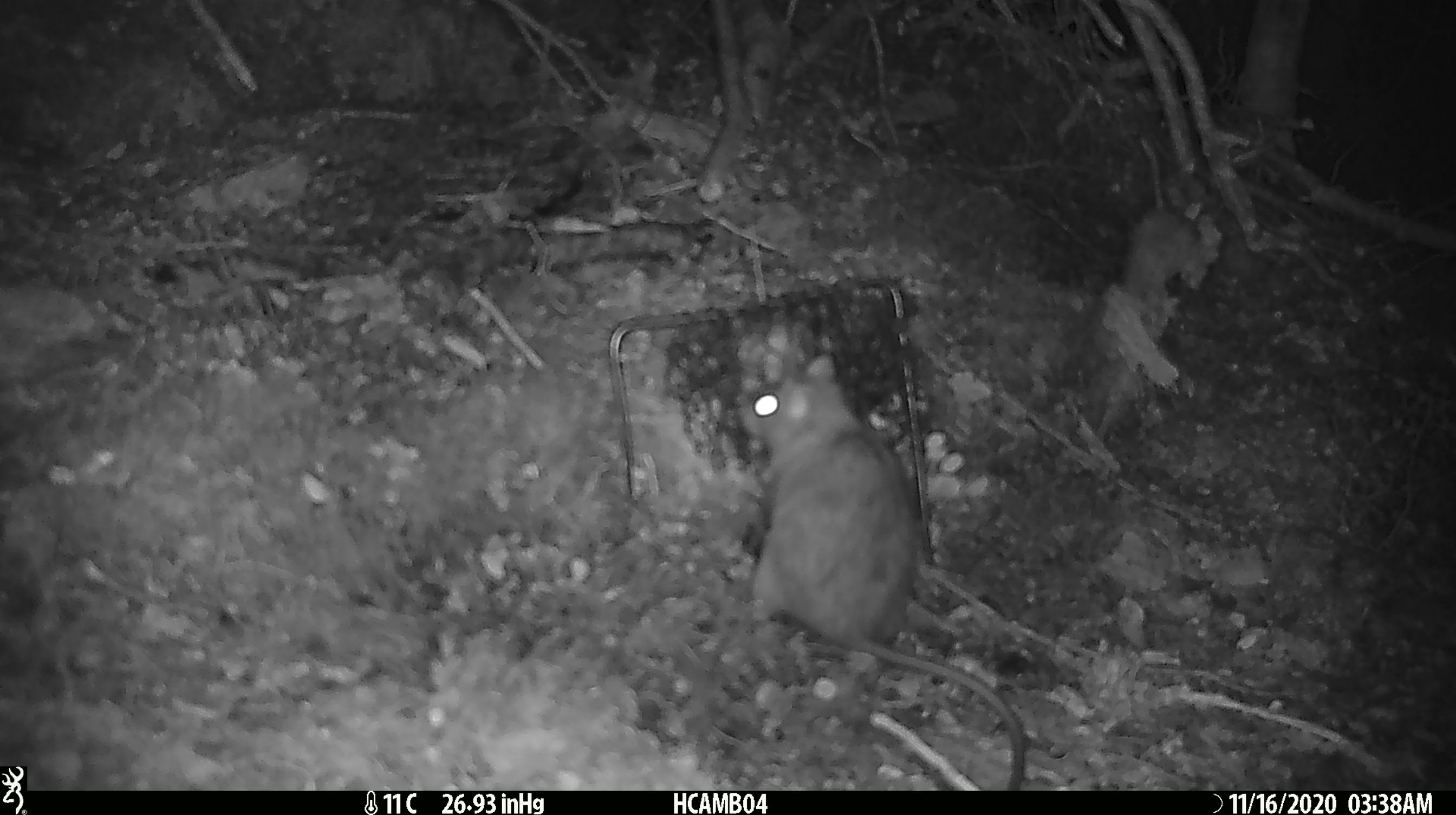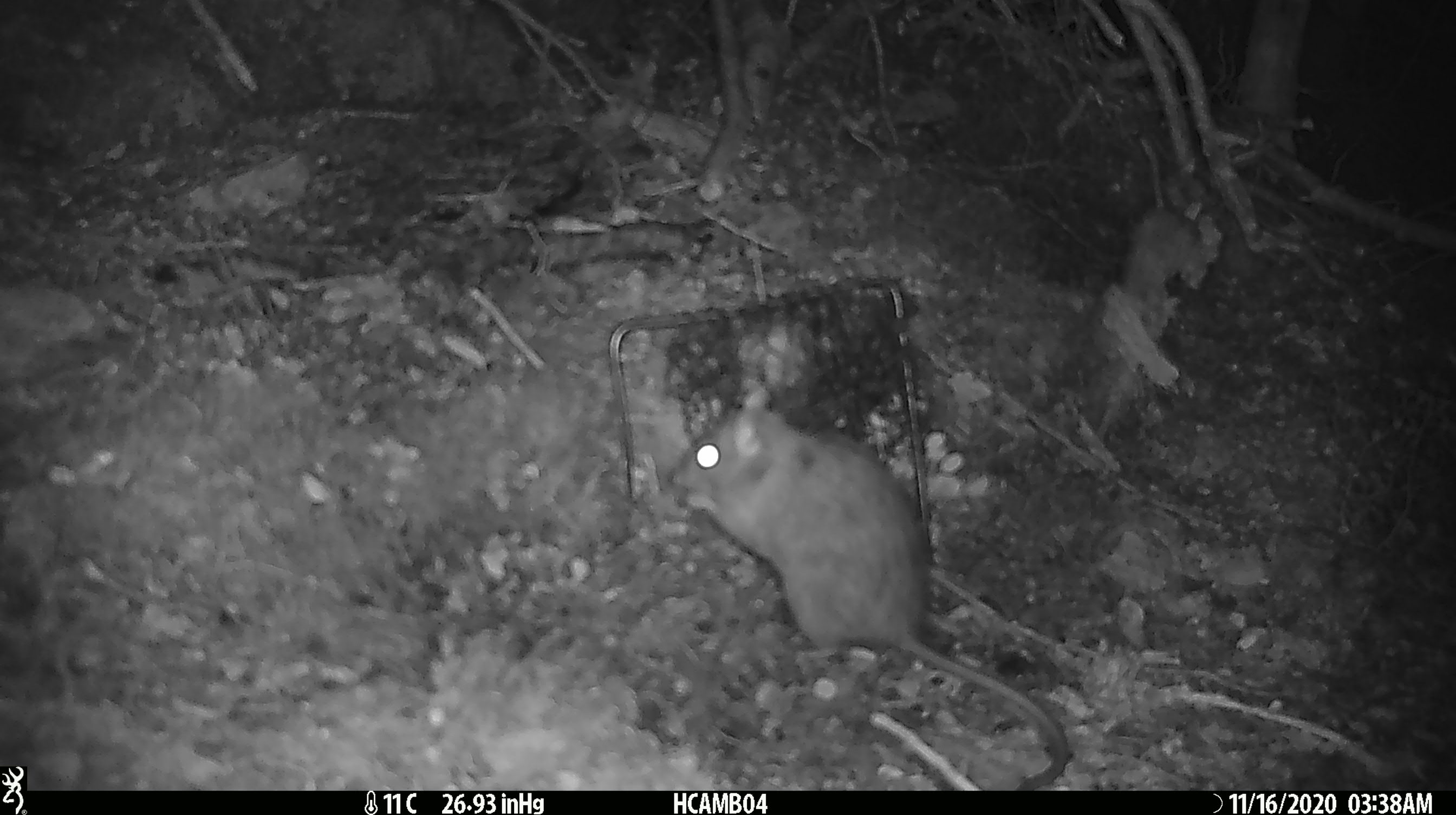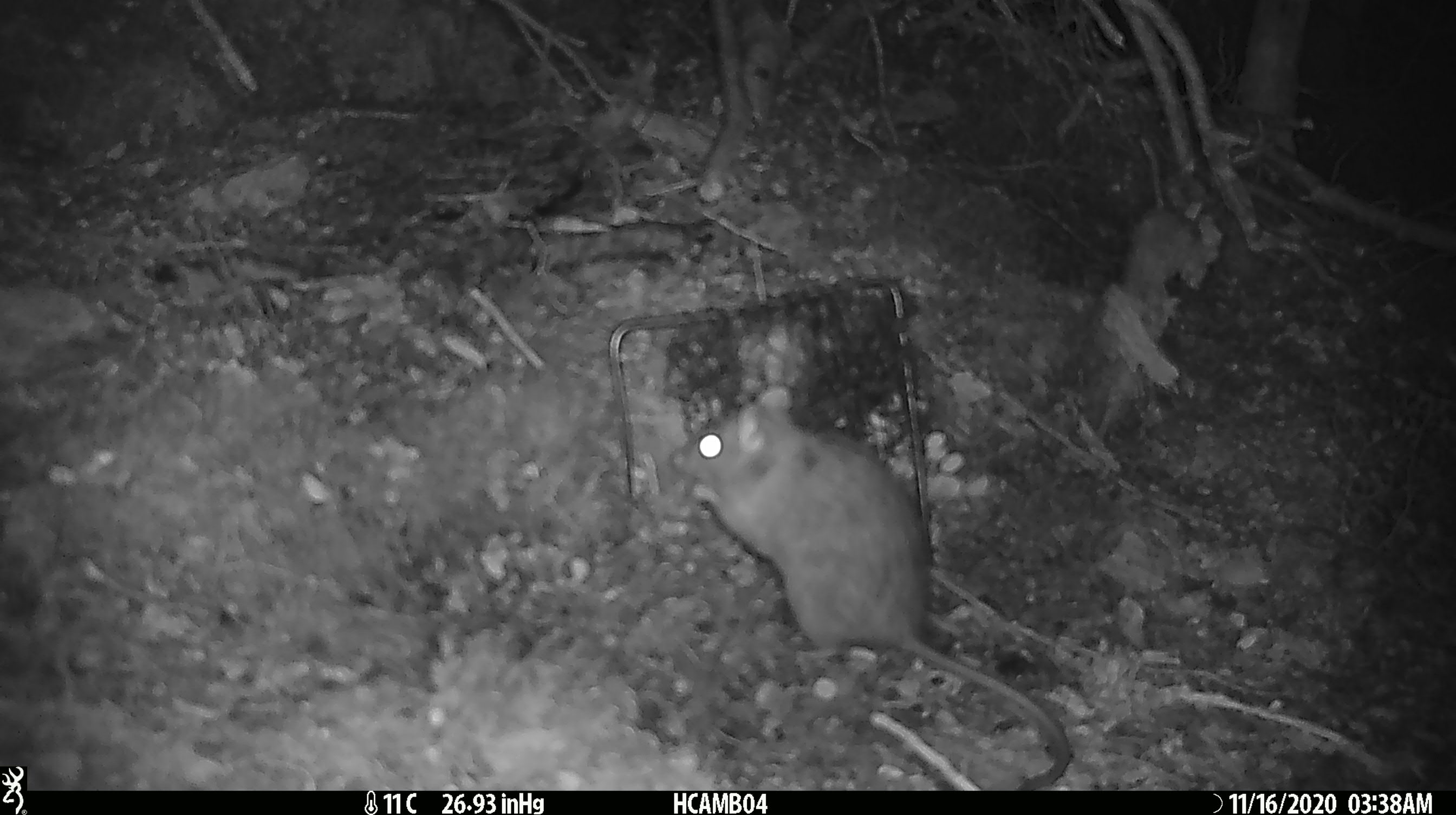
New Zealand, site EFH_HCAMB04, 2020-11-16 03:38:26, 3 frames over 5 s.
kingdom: Animalia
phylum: Chordata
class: Mammalia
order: Rodentia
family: Muridae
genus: Rattus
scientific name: Rattus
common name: rat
Rat (Rattus).